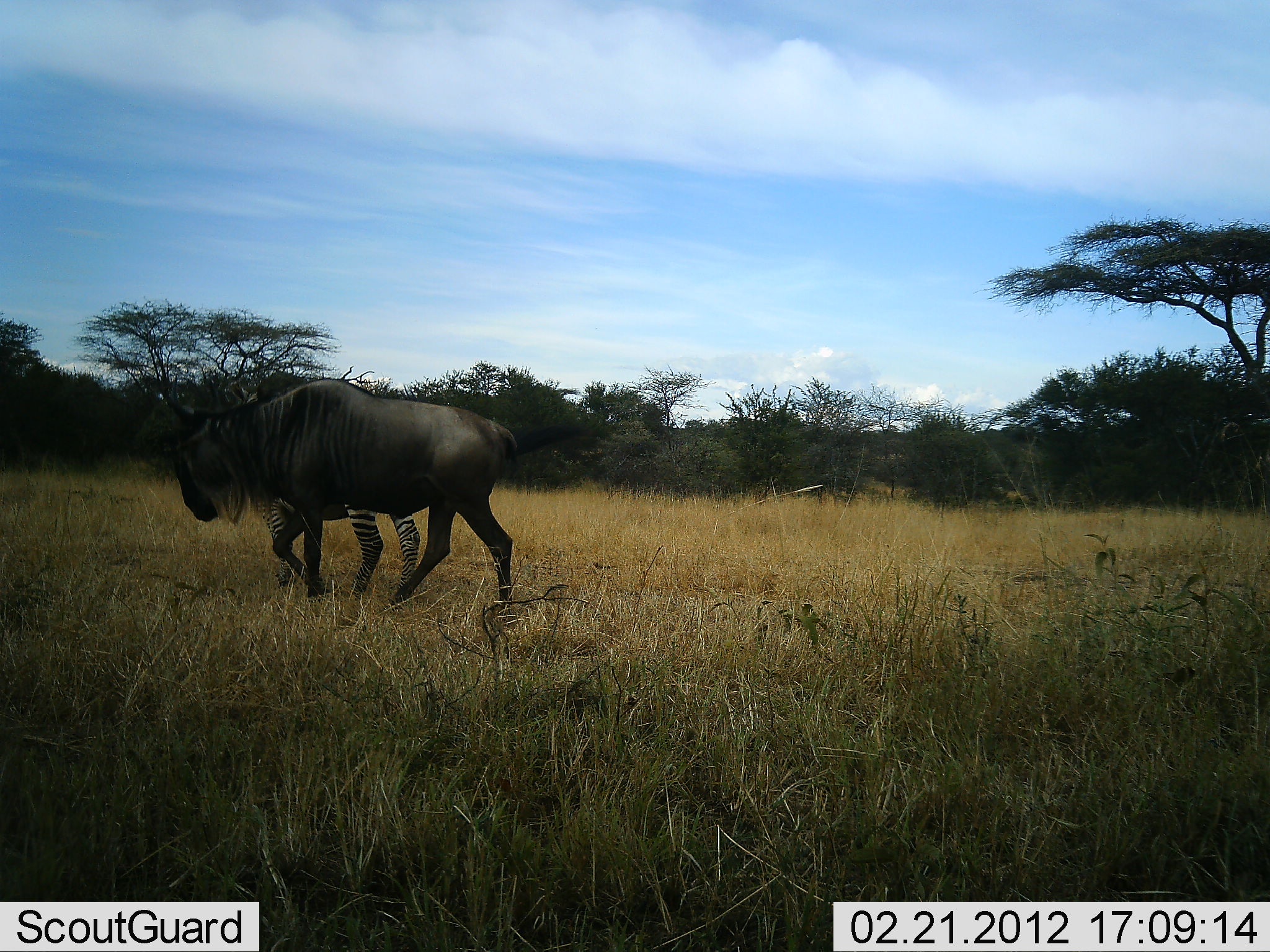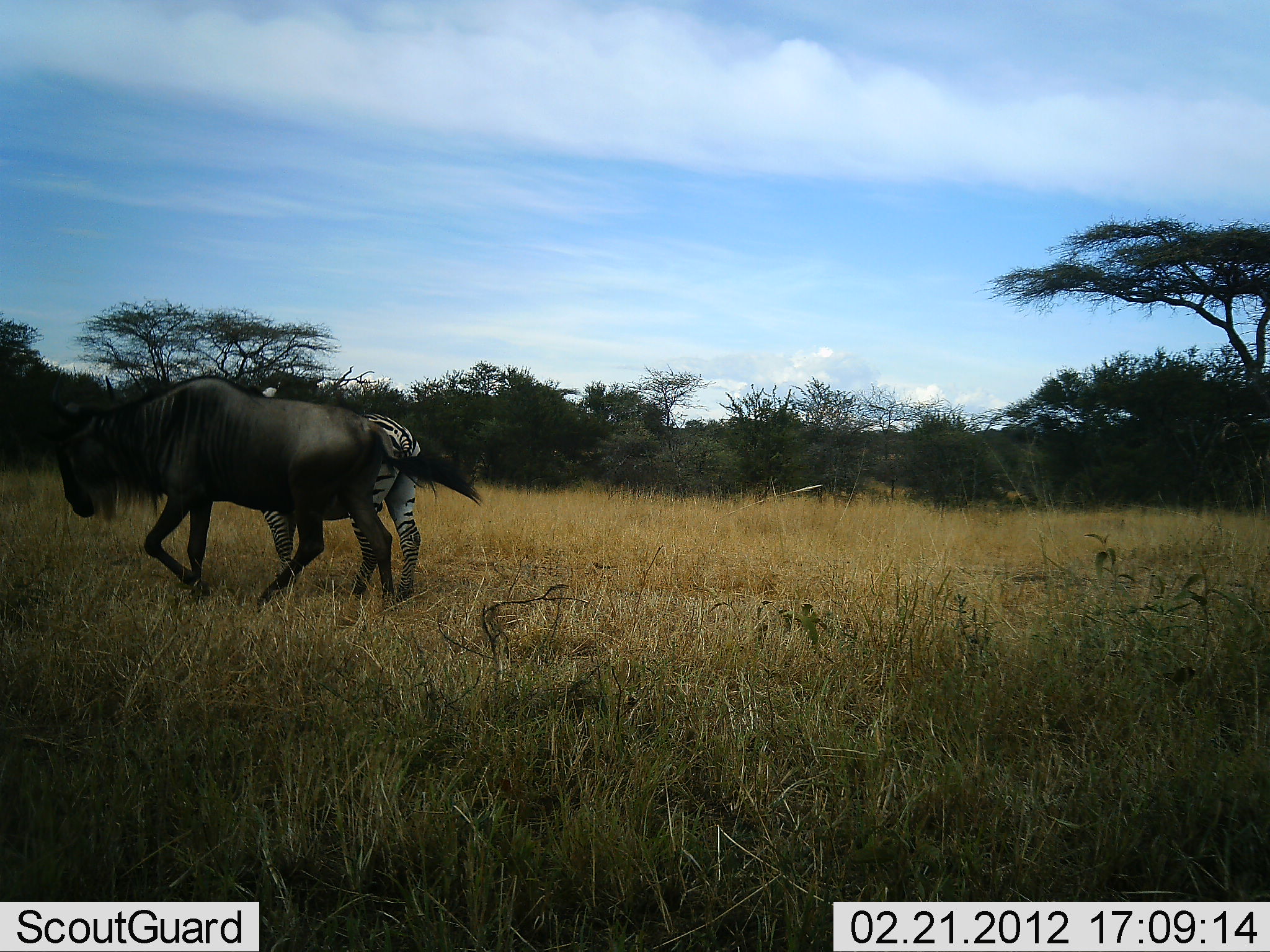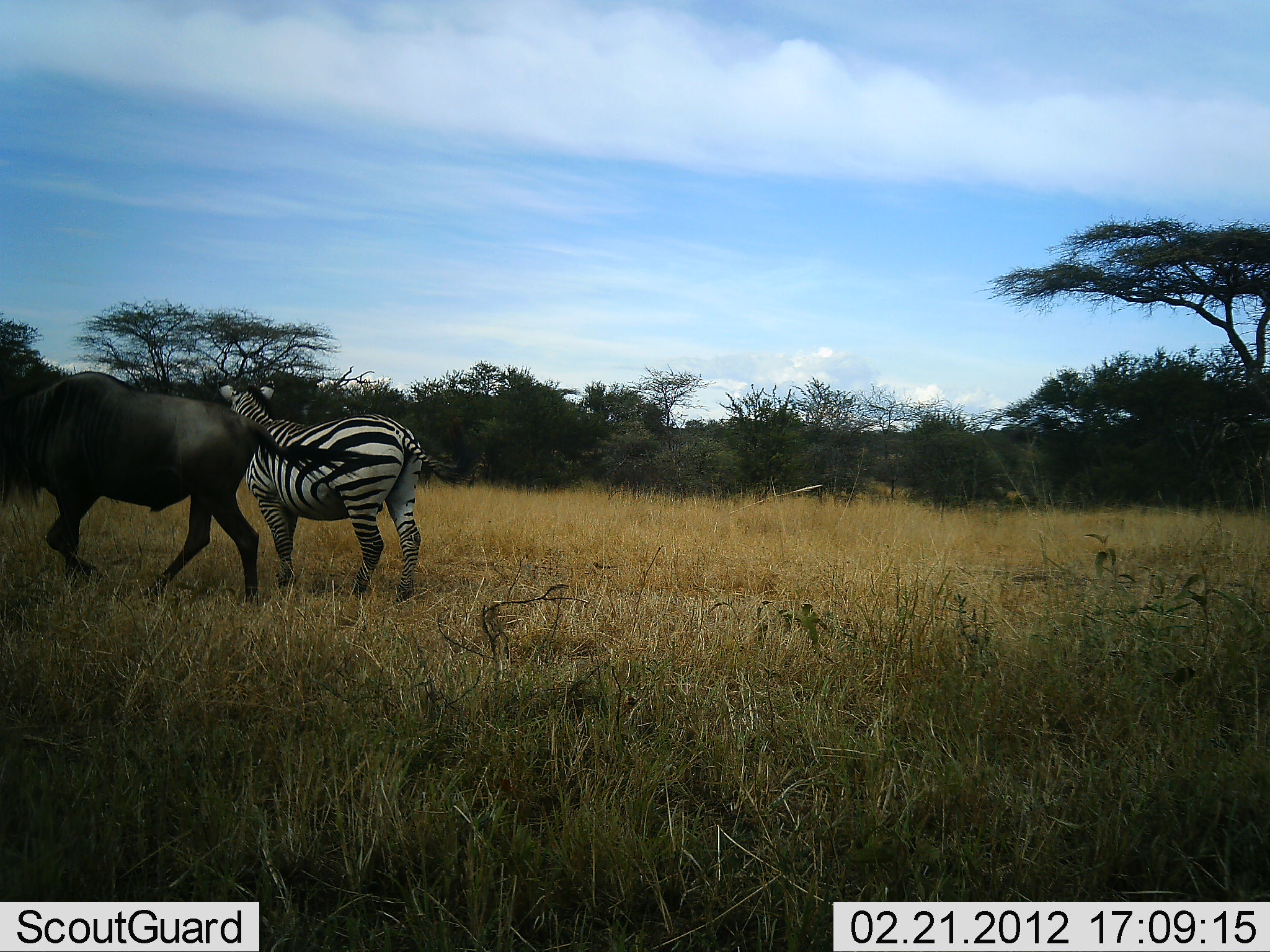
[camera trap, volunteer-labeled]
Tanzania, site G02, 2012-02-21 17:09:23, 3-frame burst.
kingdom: Animalia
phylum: Chordata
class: Mammalia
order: Artiodactyla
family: Bovidae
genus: Connochaetes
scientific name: Connochaetes taurinus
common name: blue wildebeest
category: wildebeest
Wildebeest (blue wildebeest) (Connochaetes taurinus), count 1. Behavior (volunteer vote fractions): standing 11%, resting 0%, moving 94%, interacting 0%. Young present (vote fraction): 0%. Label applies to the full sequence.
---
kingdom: Animalia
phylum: Chordata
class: Mammalia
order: Perissodactyla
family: Equidae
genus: Equus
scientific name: Equus quagga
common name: plains zebra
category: zebra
Zebra (plains zebra) (Equus quagga), count 1. Behavior (volunteer vote fractions): standing 76%, resting 0%, moving 24%, interacting 0%. Young present (vote fraction): 0%. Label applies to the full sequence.